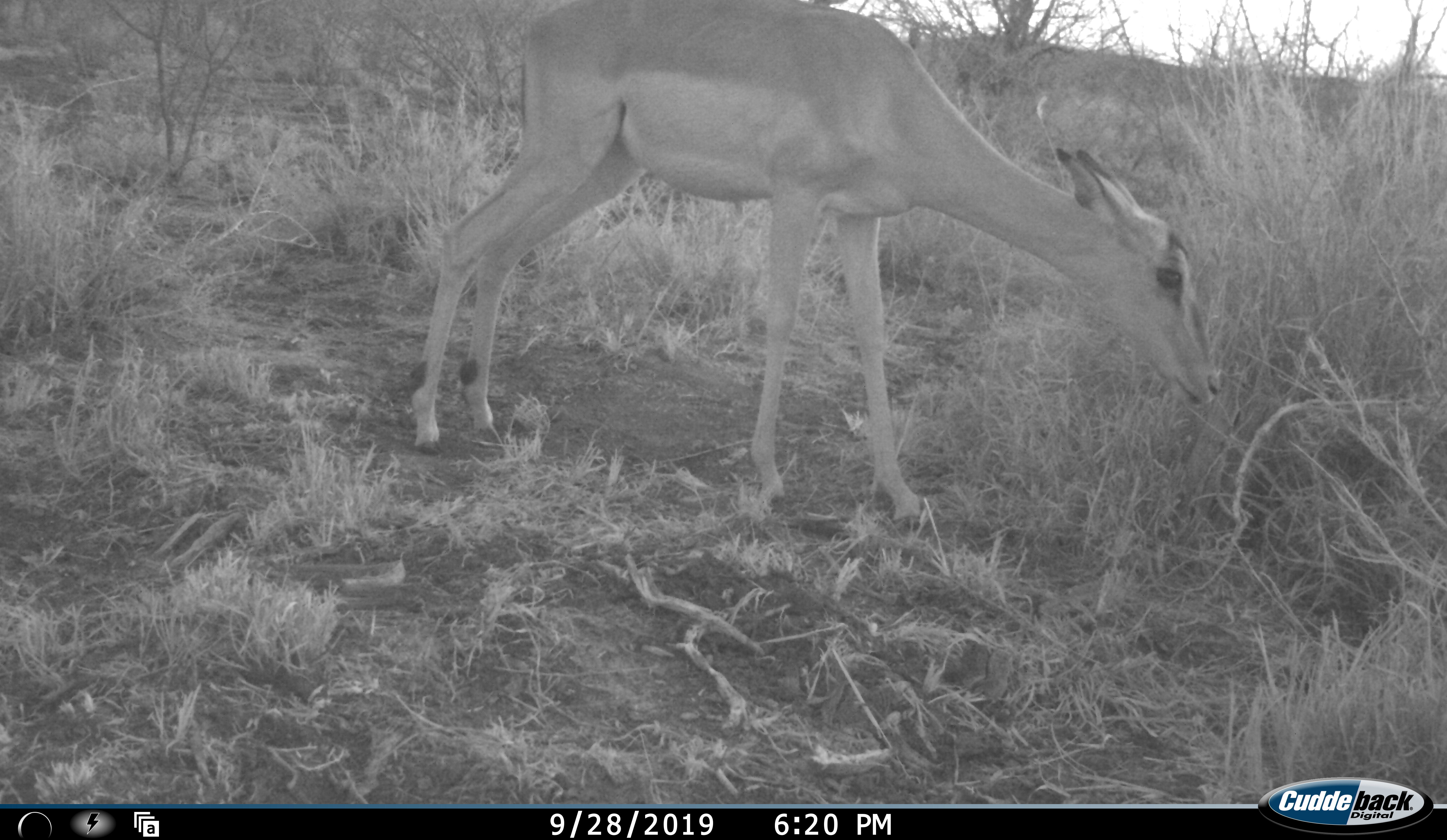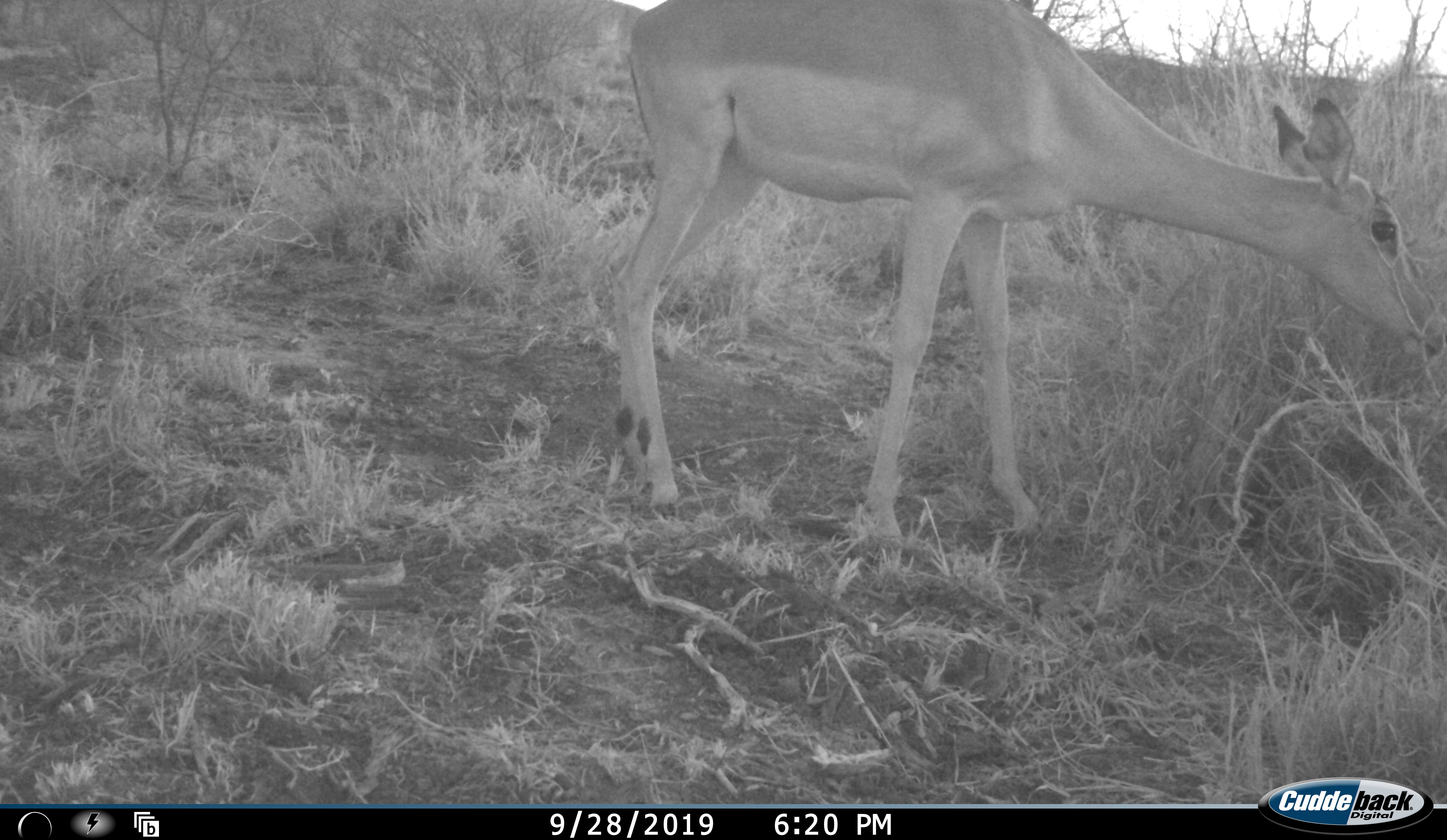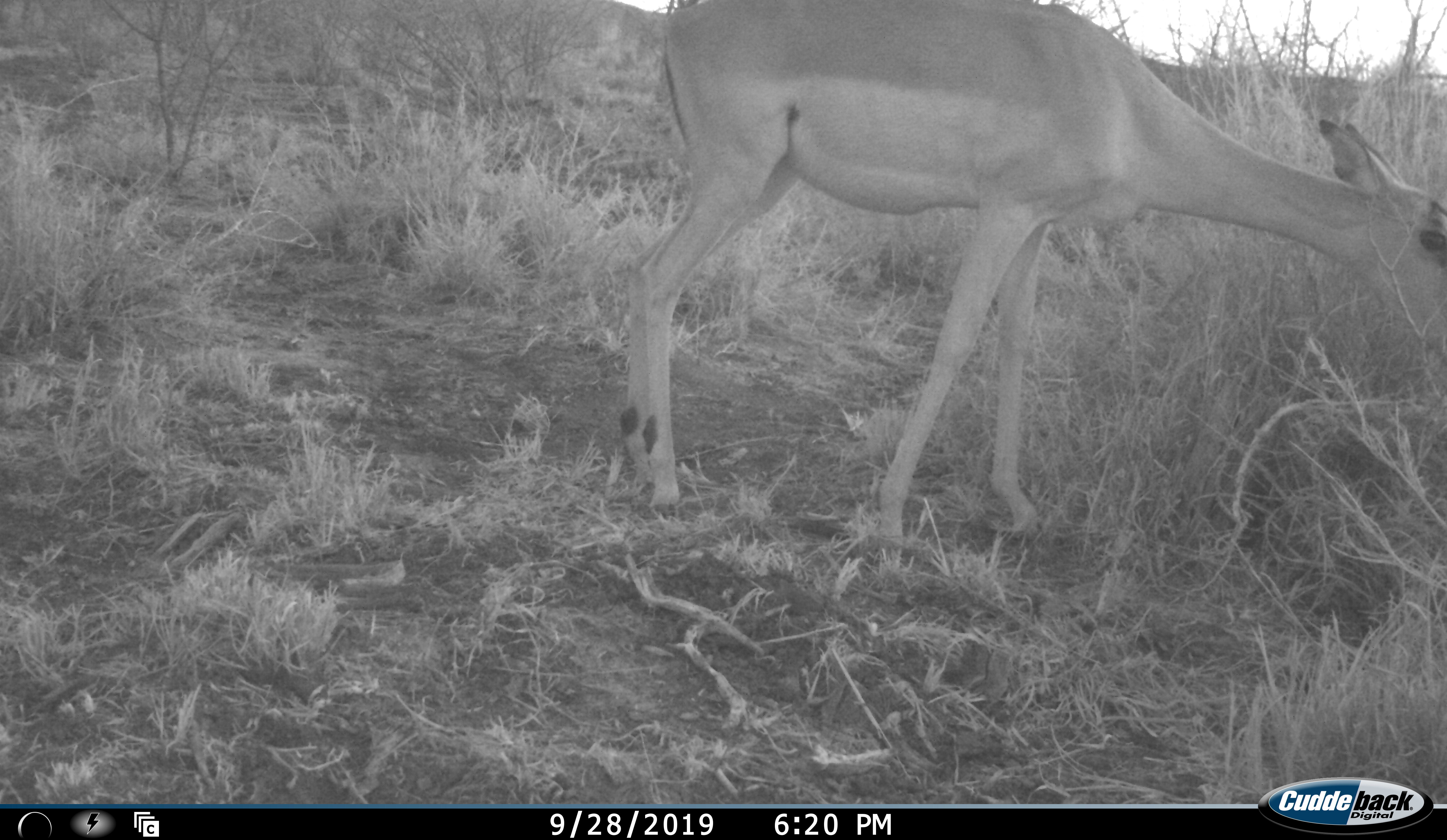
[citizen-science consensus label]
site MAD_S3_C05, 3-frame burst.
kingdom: Animalia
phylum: Chordata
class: Mammalia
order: Artiodactyla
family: Bovidae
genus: Aepyceros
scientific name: Aepyceros melampus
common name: impala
Impala (Aepyceros melampus), count 1. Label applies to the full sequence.